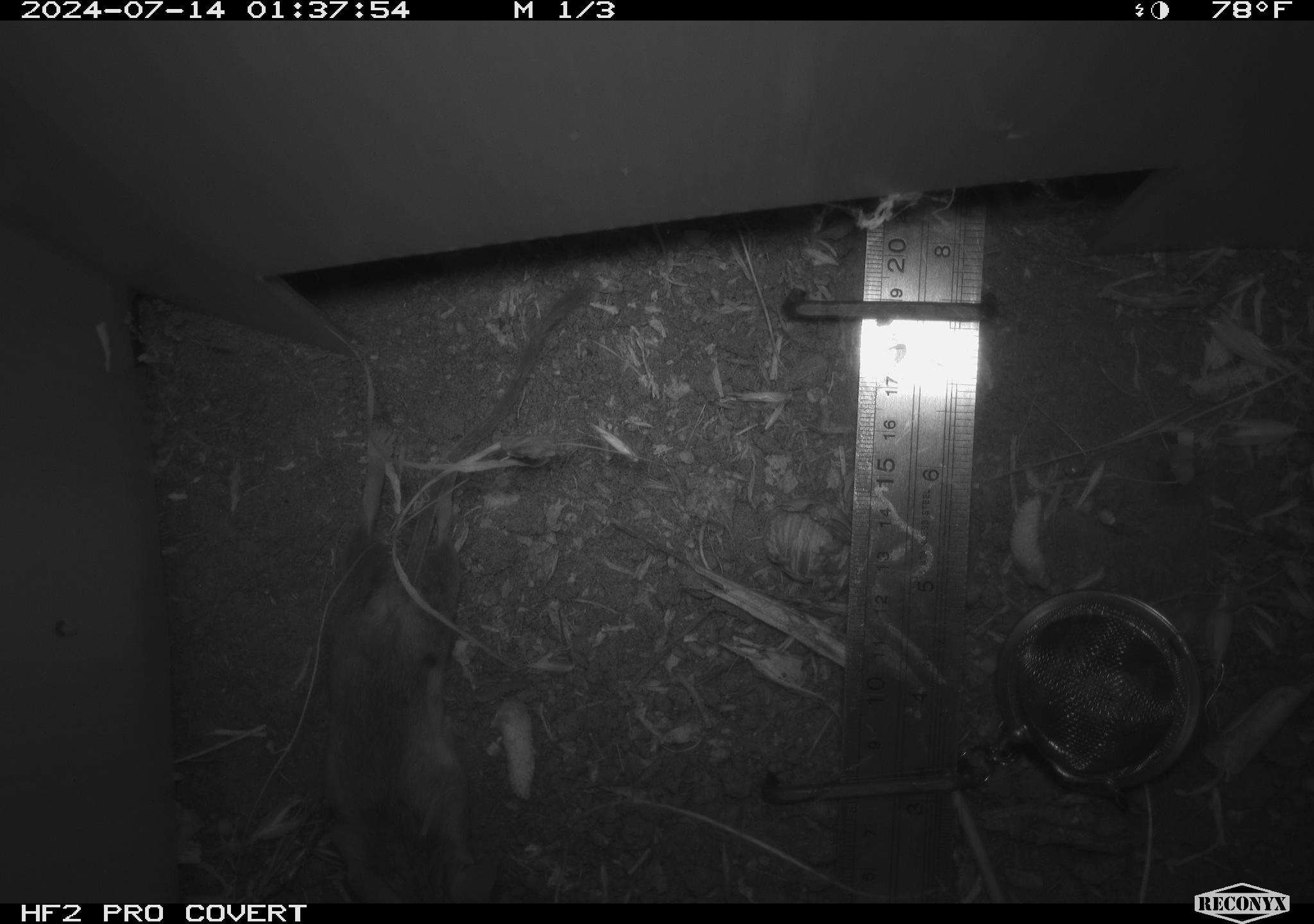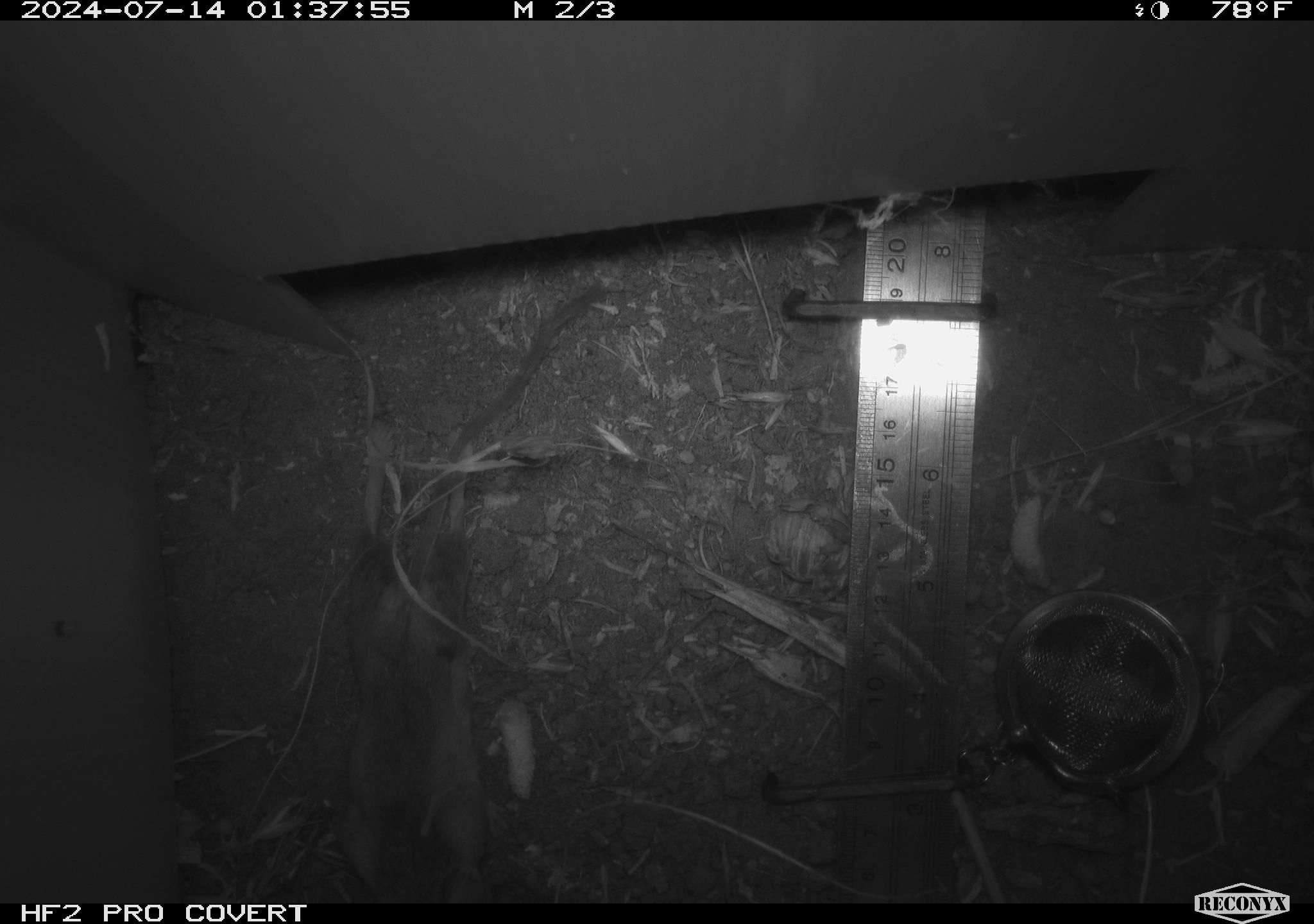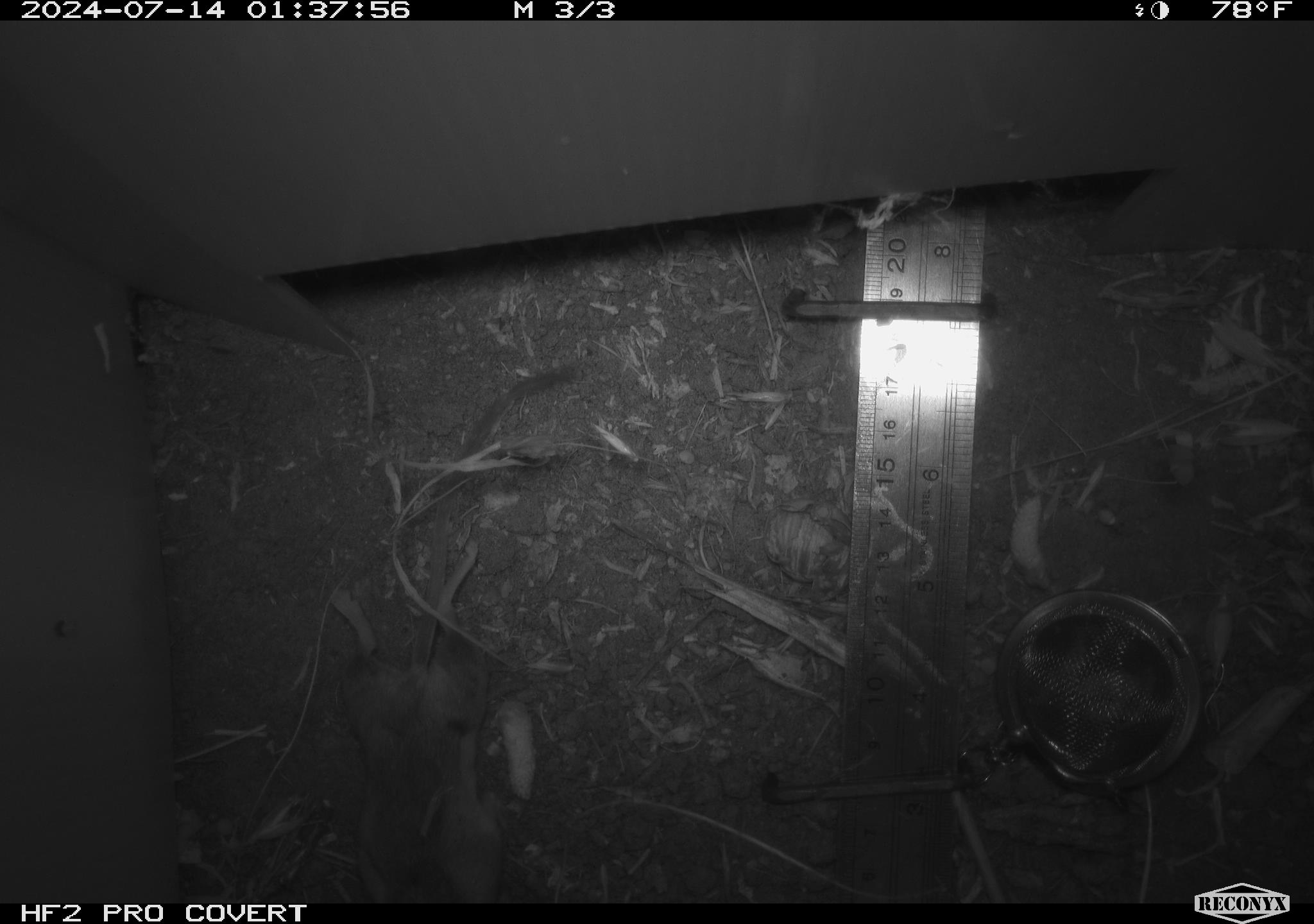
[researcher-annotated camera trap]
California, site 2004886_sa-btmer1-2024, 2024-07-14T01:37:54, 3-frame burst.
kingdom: Animalia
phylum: Chordata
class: Mammalia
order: Rodentia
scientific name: Rodentia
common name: mouse species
Mouse species (Rodentia).